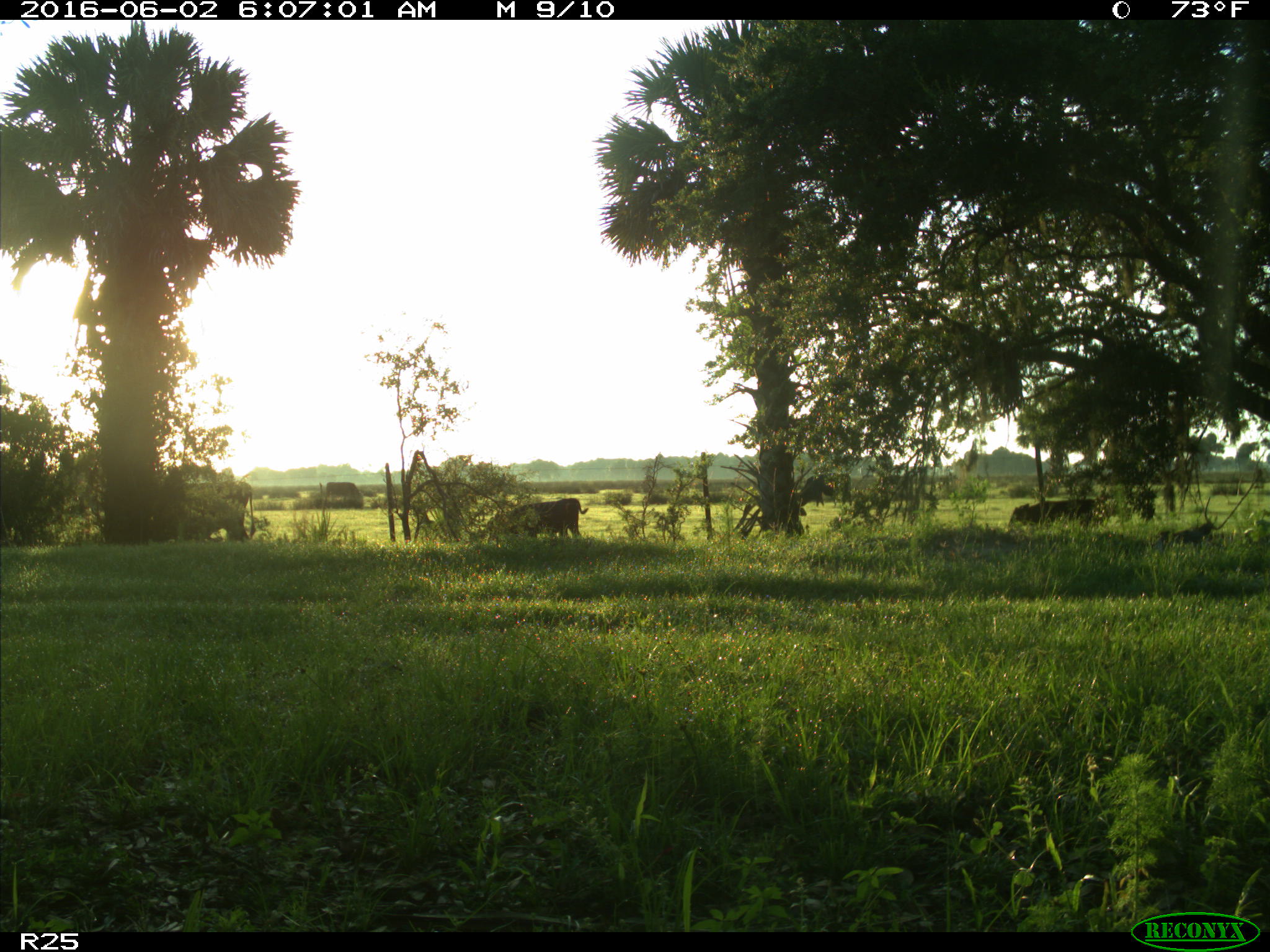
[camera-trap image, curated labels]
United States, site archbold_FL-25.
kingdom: Animalia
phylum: Chordata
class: Mammalia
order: Artiodactyla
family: Bovidae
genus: Bos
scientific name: Bos taurus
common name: domestic cow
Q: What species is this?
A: Bos taurus (domestic cow).